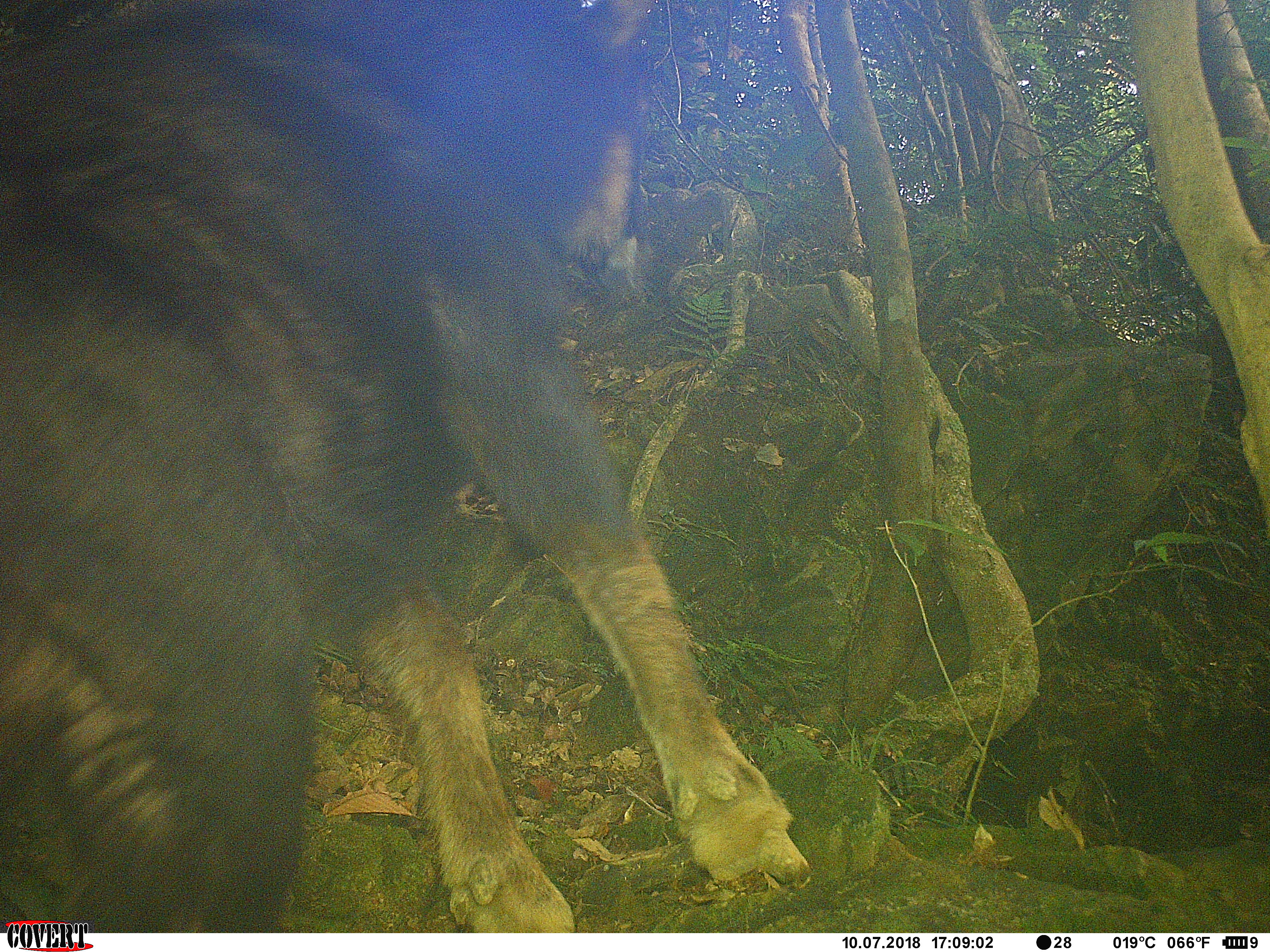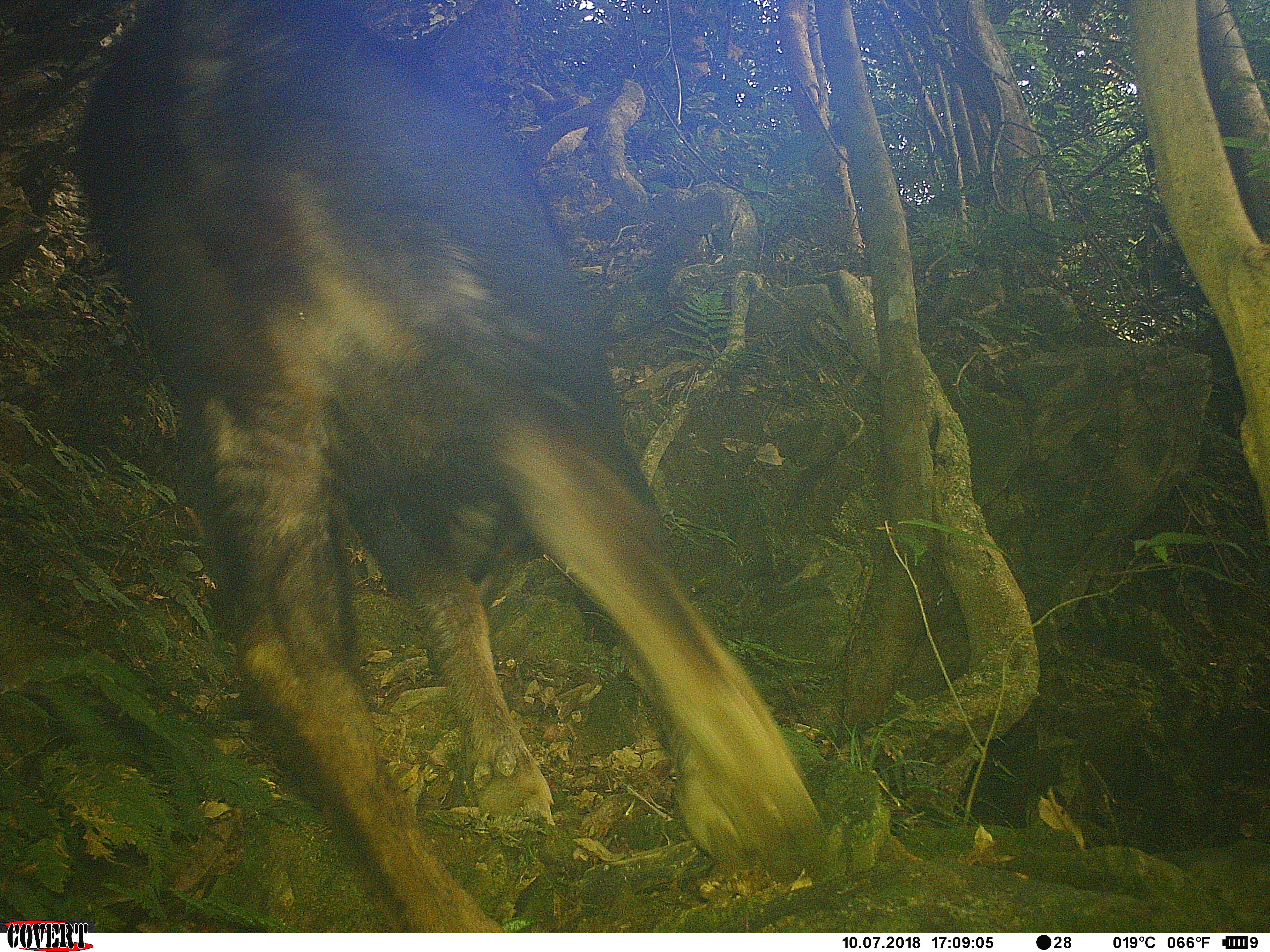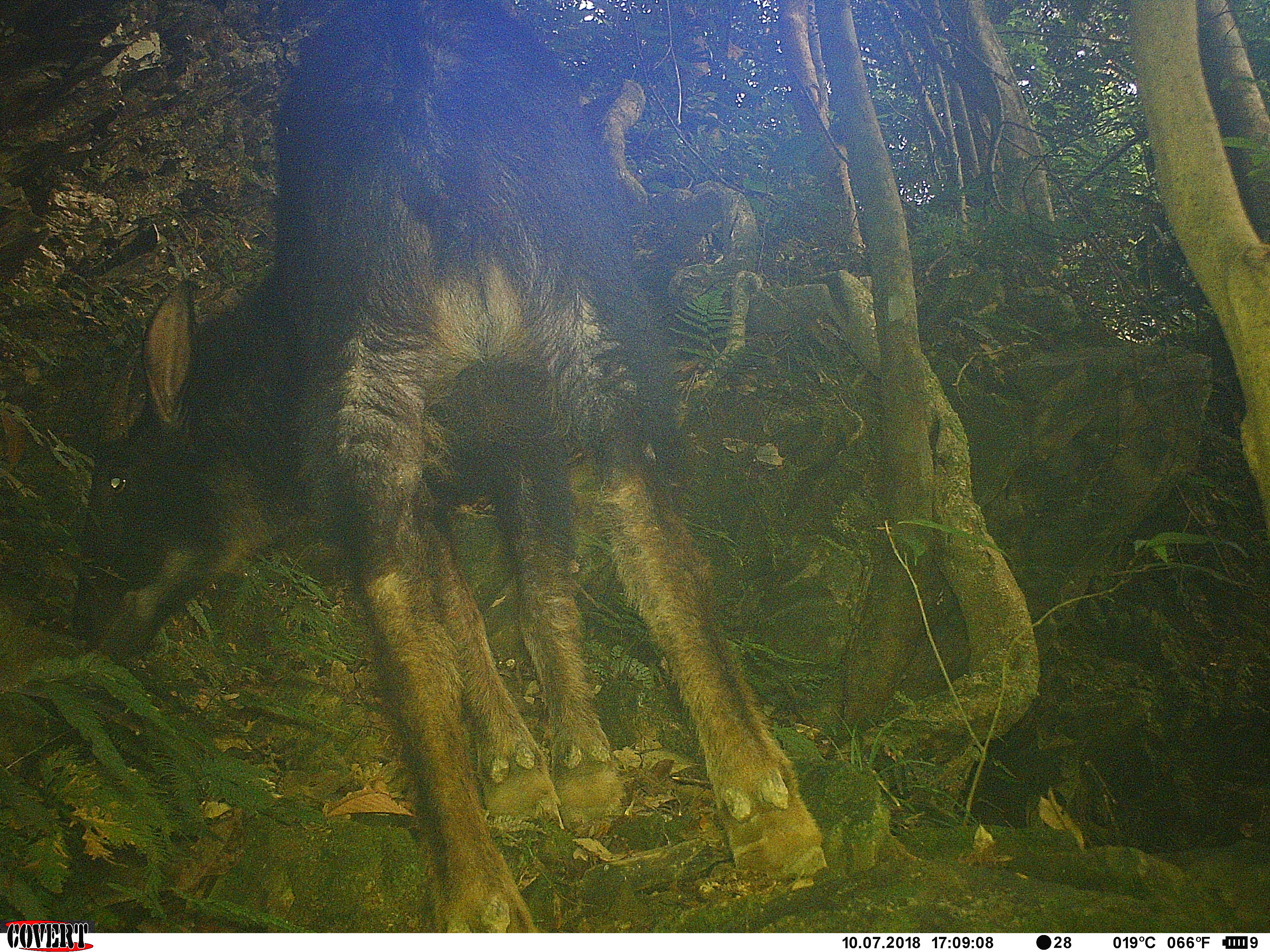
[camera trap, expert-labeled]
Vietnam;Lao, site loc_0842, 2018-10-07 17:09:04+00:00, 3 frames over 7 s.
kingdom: Animalia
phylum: Chordata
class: Mammalia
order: Artiodactyla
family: Bovidae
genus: Capricornis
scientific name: Capricornis sumatraensis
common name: chinese serow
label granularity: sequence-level